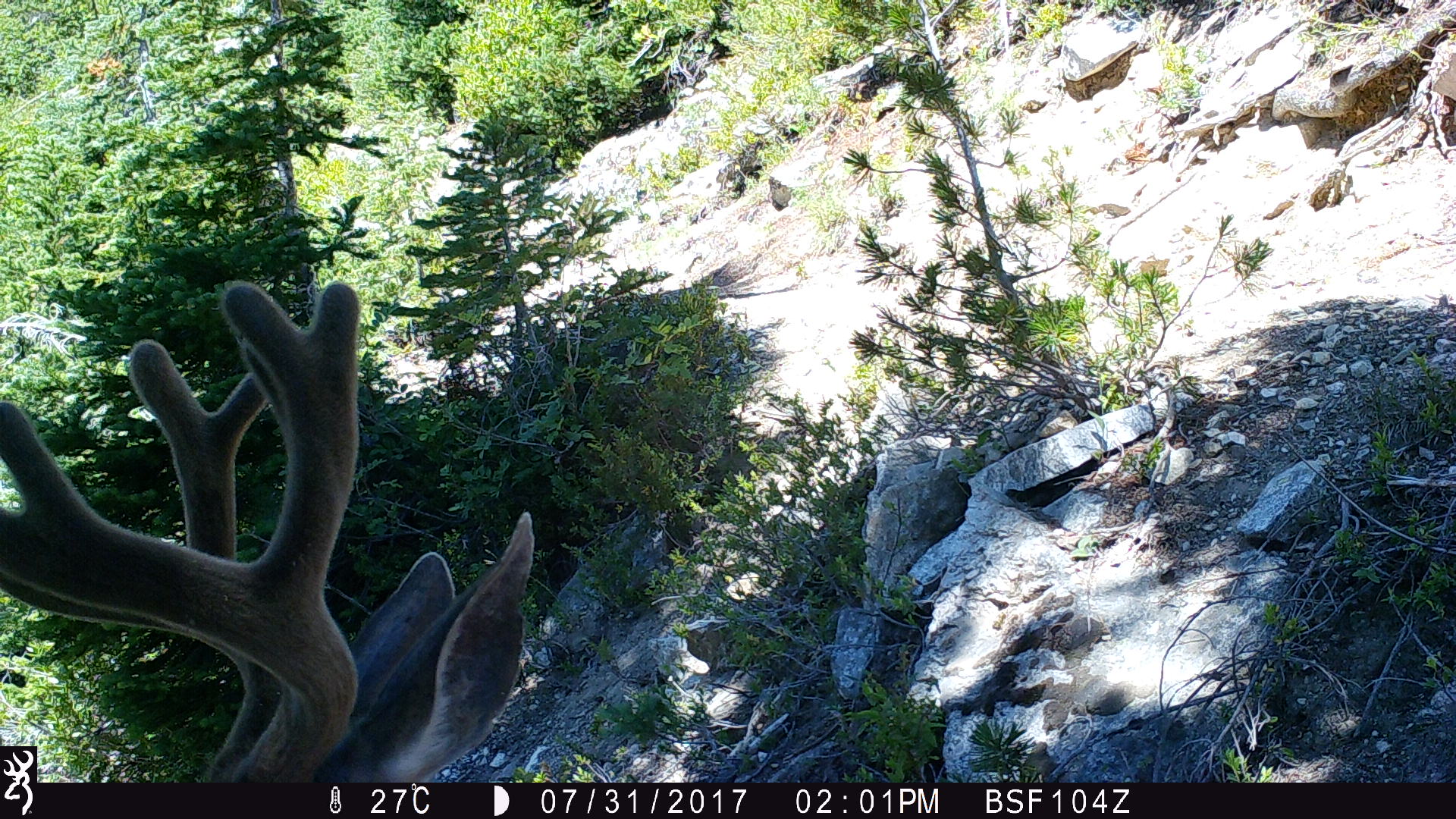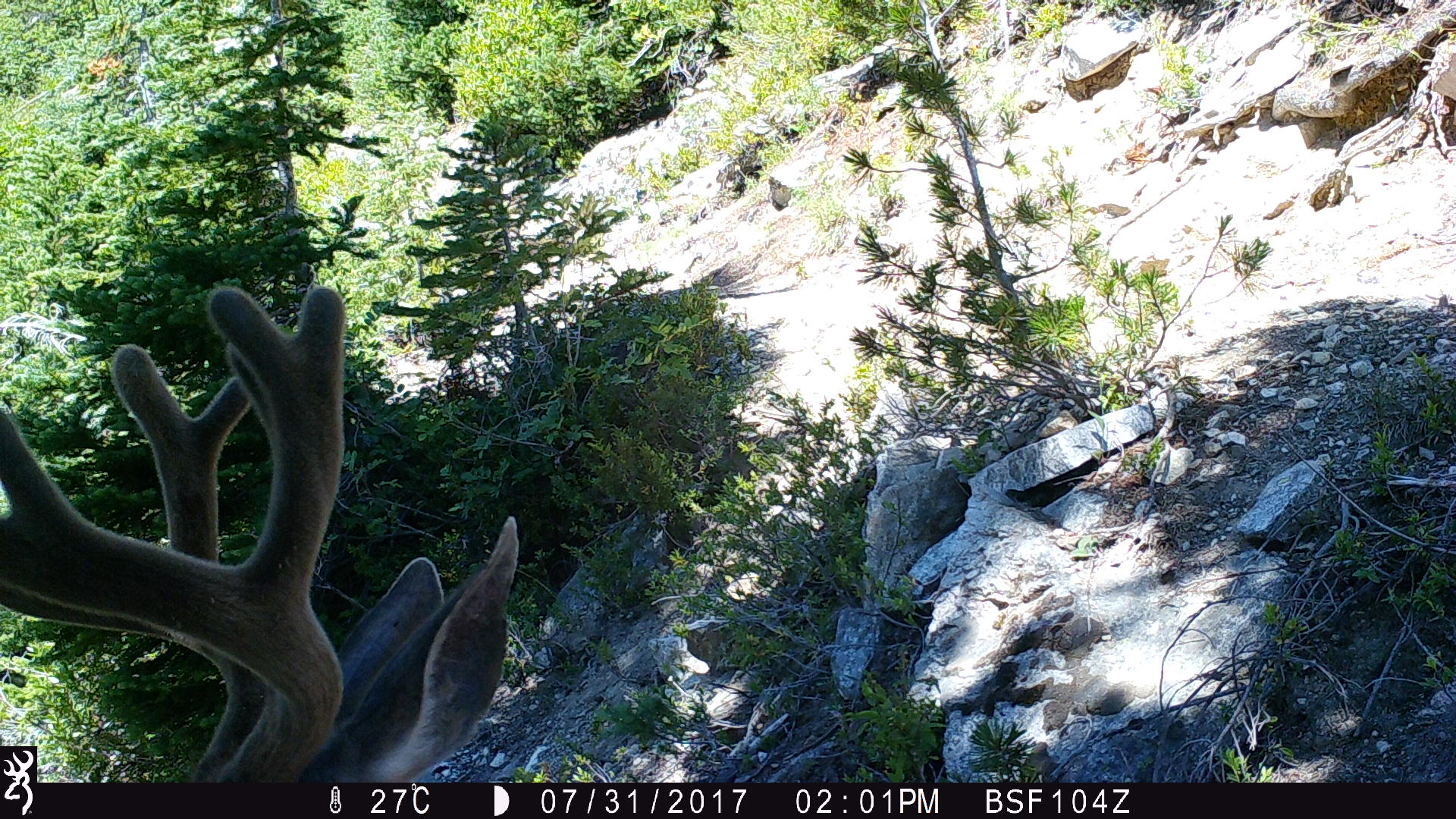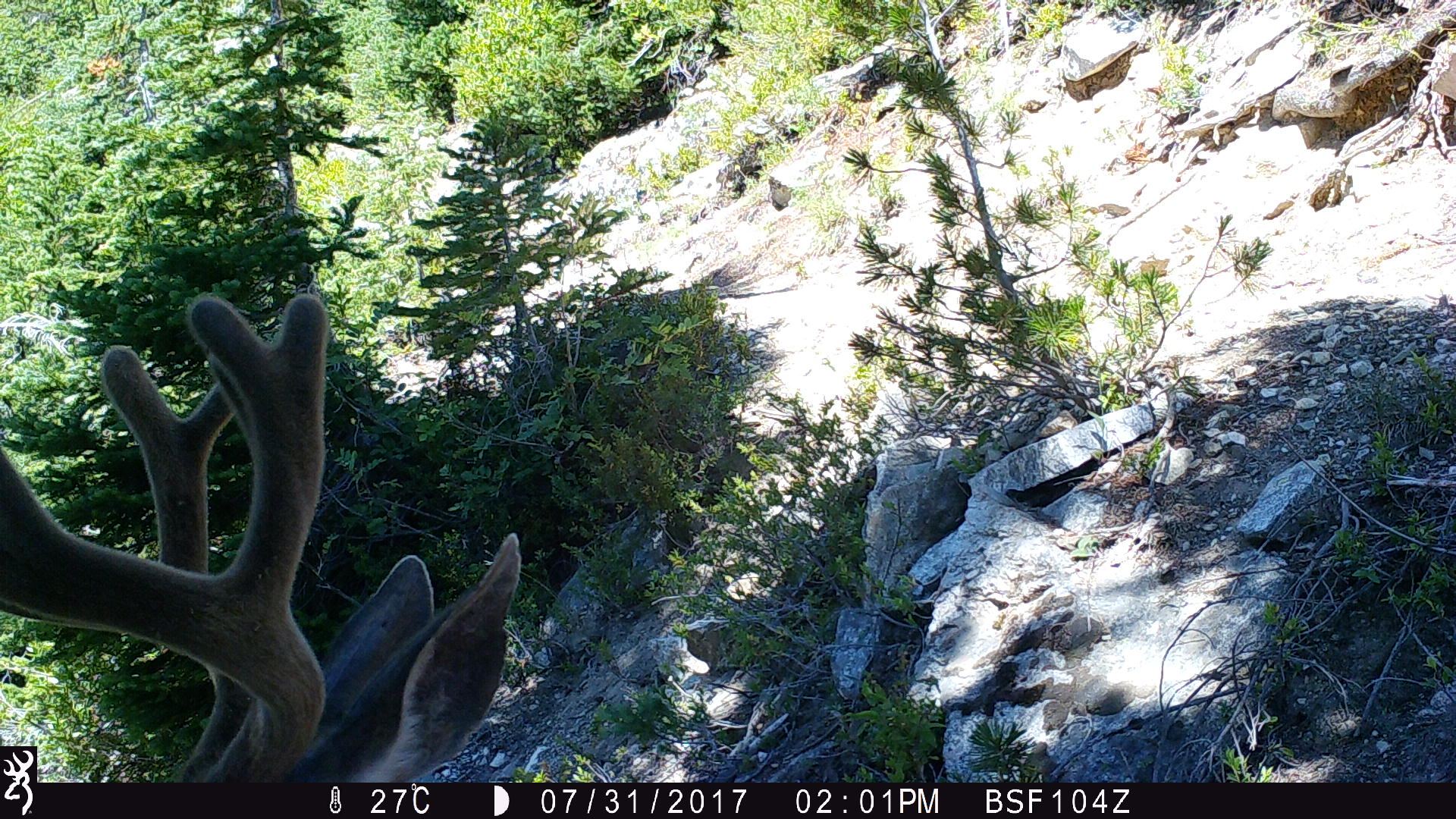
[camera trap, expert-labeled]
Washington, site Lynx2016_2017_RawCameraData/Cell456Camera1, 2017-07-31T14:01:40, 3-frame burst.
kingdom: Animalia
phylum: Chordata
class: Mammalia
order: Artiodactyla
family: Cervidae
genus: Odocoileus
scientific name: Odocoileus hemionus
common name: mule deer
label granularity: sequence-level